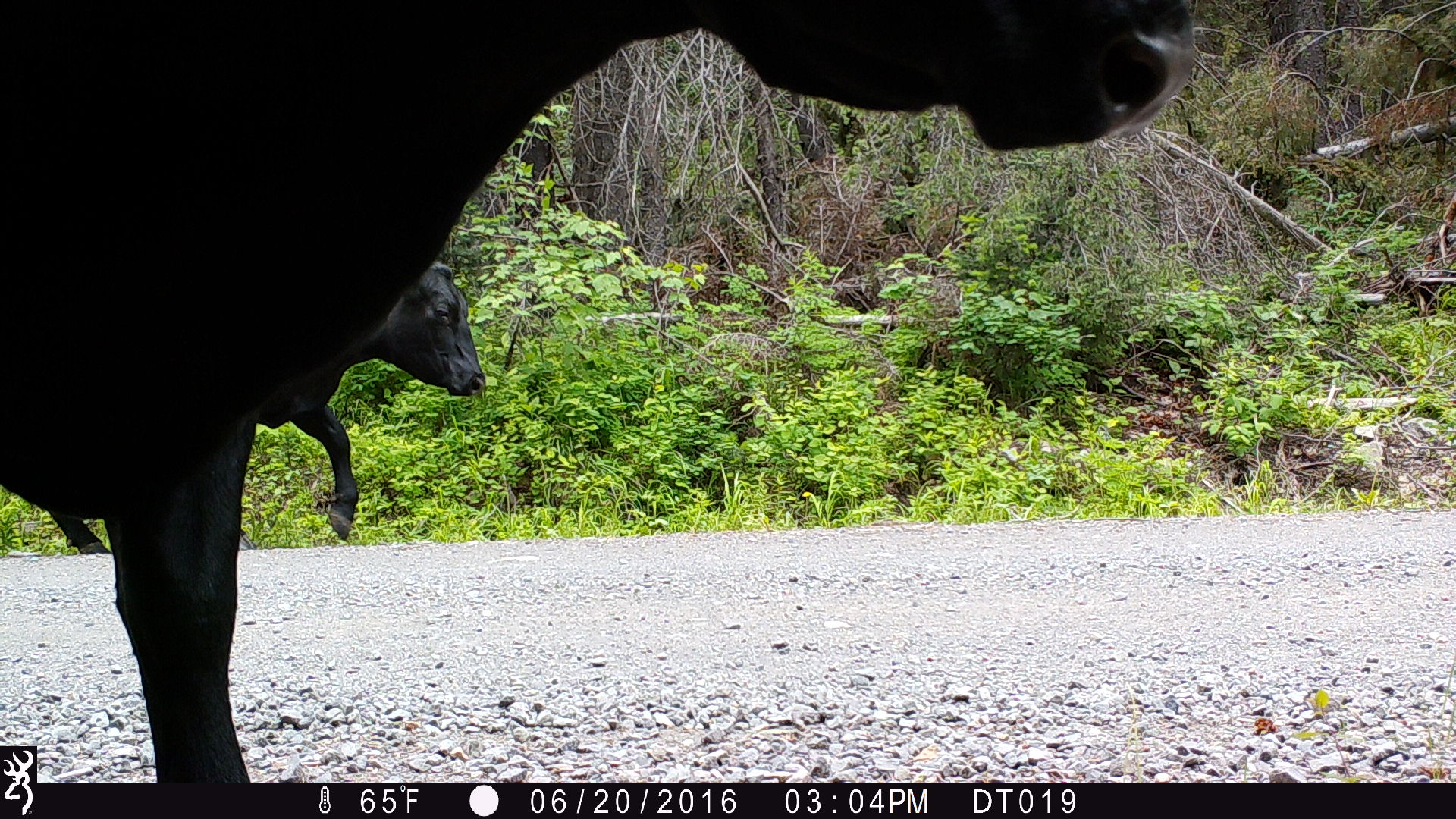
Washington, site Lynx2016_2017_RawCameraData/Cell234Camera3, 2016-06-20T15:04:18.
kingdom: Animalia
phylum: Chordata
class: Mammalia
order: Artiodactyla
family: Bovidae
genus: Bos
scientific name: Bos taurus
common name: domestic cattle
Domestic cattle (Bos taurus). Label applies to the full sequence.